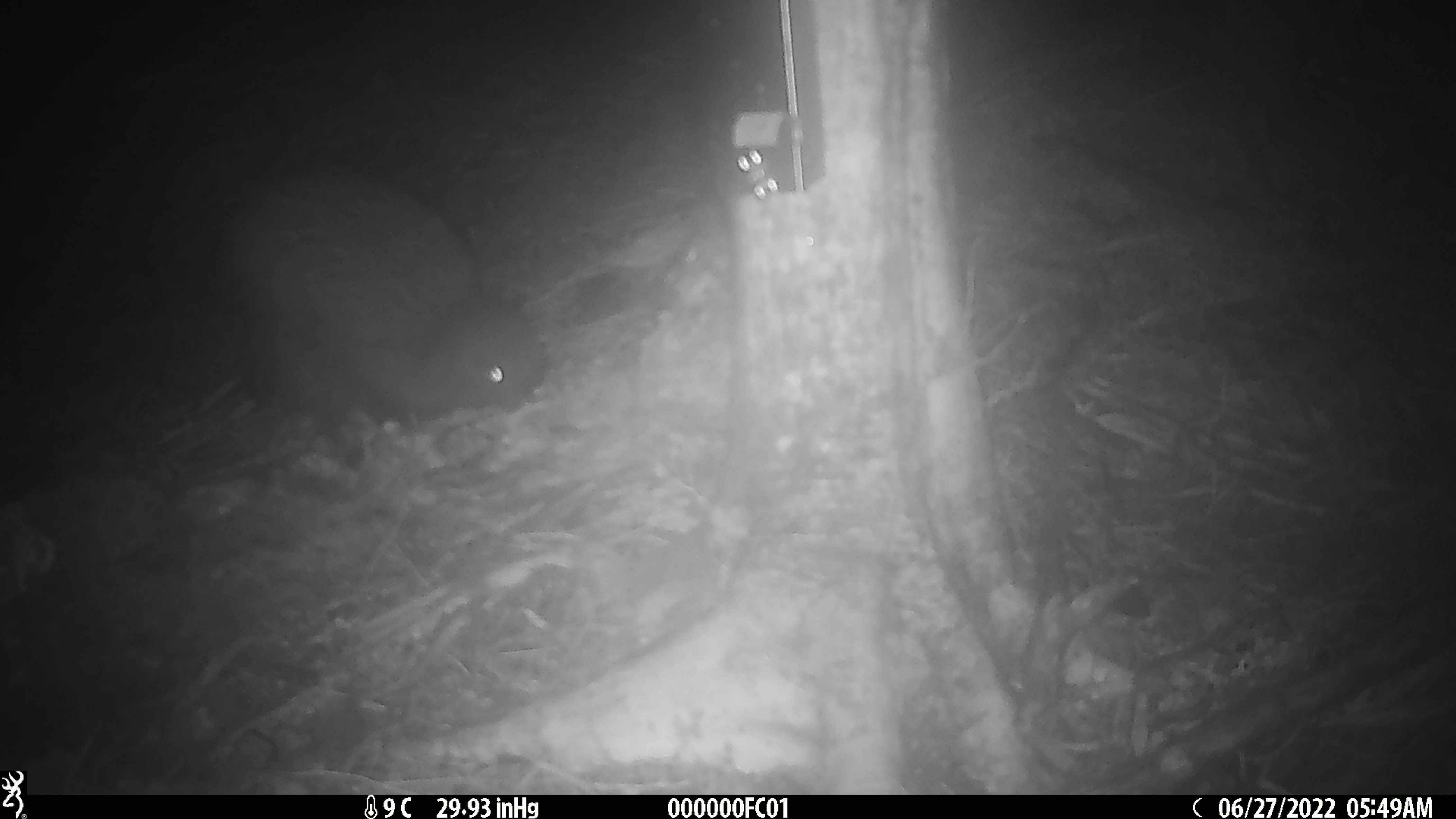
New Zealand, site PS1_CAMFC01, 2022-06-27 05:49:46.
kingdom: Animalia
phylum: Chordata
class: Mammalia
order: Rodentia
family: Muridae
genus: Mus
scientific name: Mus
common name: mouse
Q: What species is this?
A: Mouse (Mus).